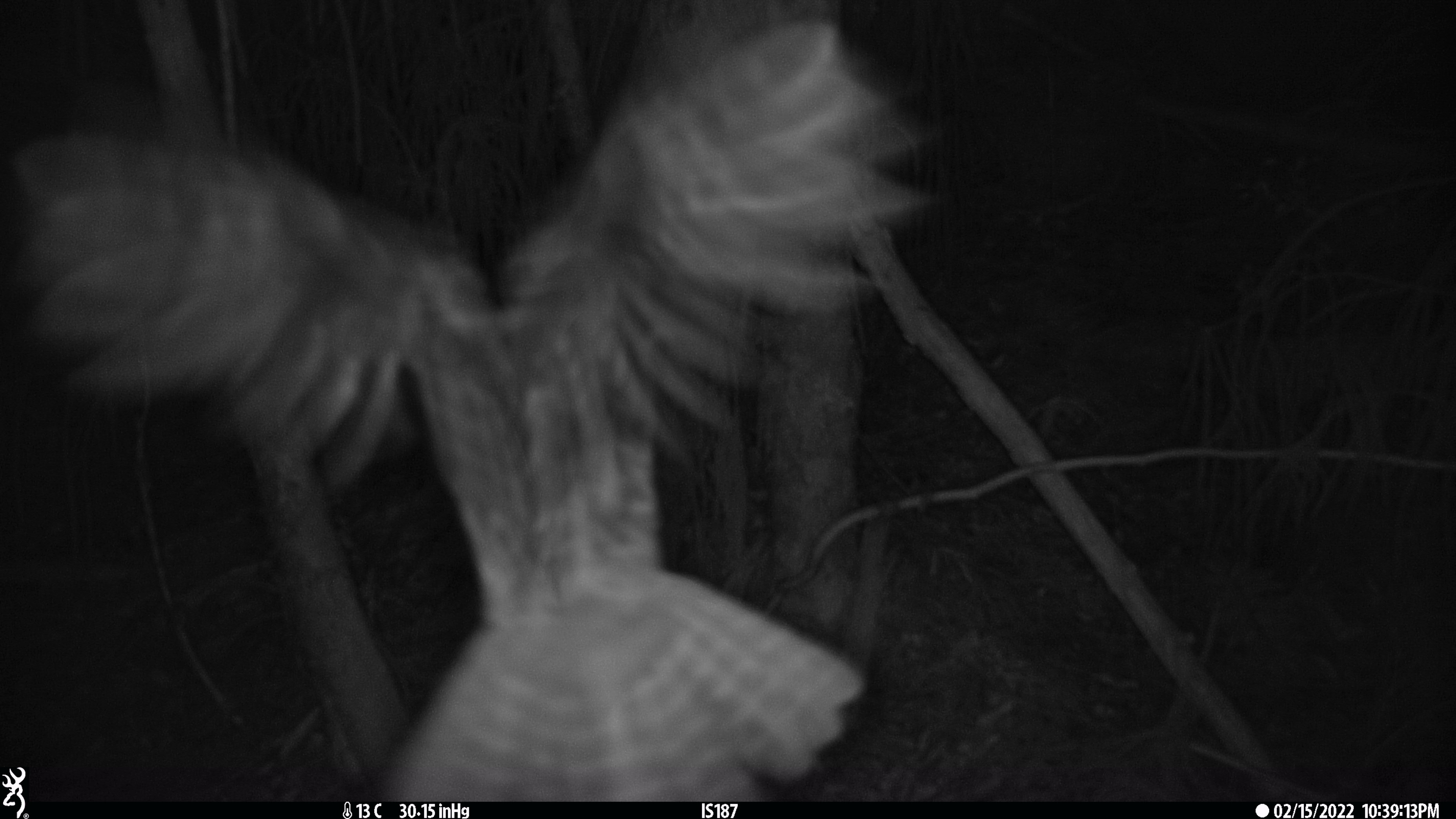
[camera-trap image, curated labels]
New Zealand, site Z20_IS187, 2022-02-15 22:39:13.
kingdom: Animalia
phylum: Chordata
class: Aves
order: Strigiformes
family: Strigidae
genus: Ninox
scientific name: Ninox novaeseelandiae novaeseelandiae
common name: morepork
Morepork (Ninox novaeseelandiae novaeseelandiae).